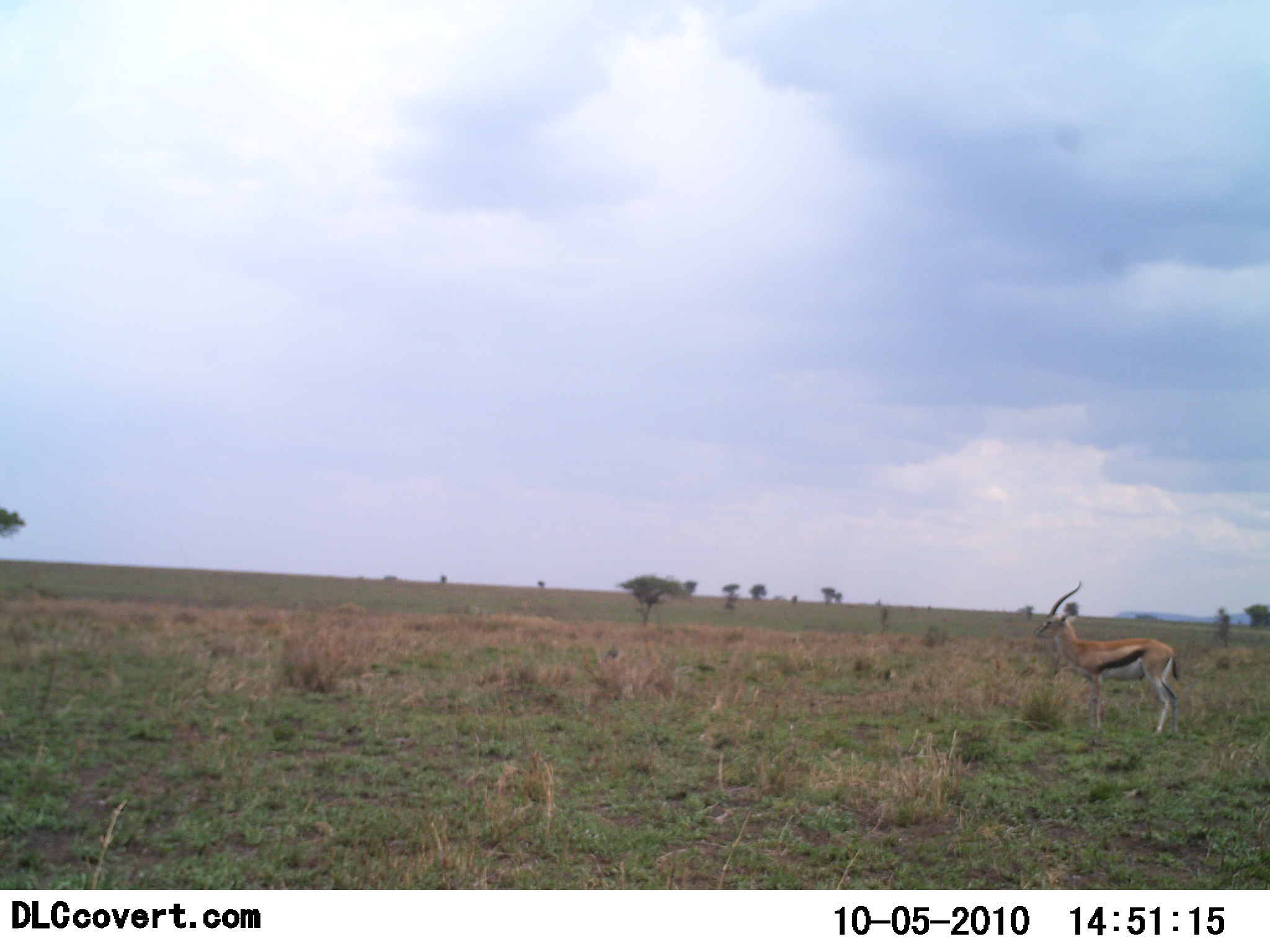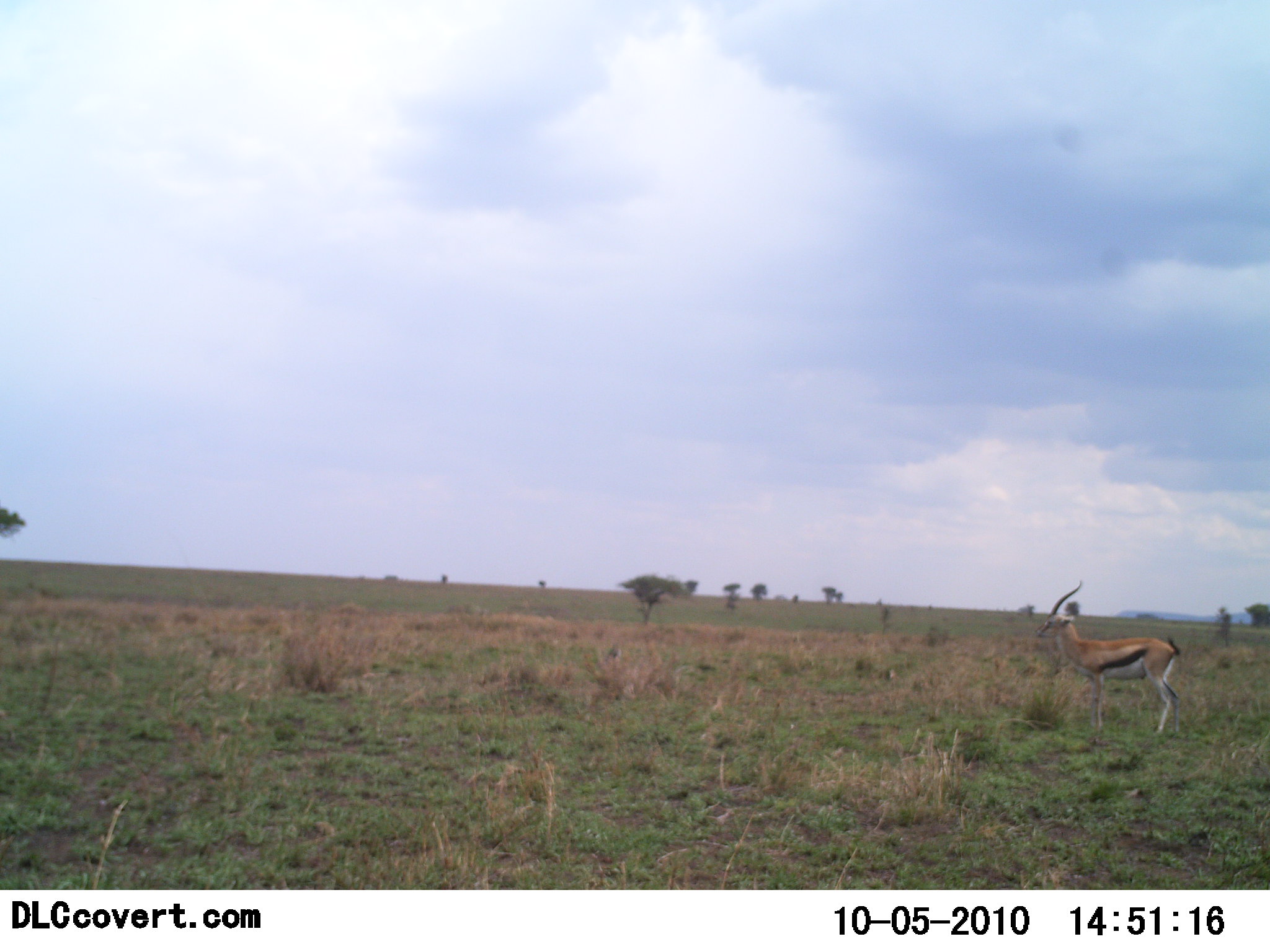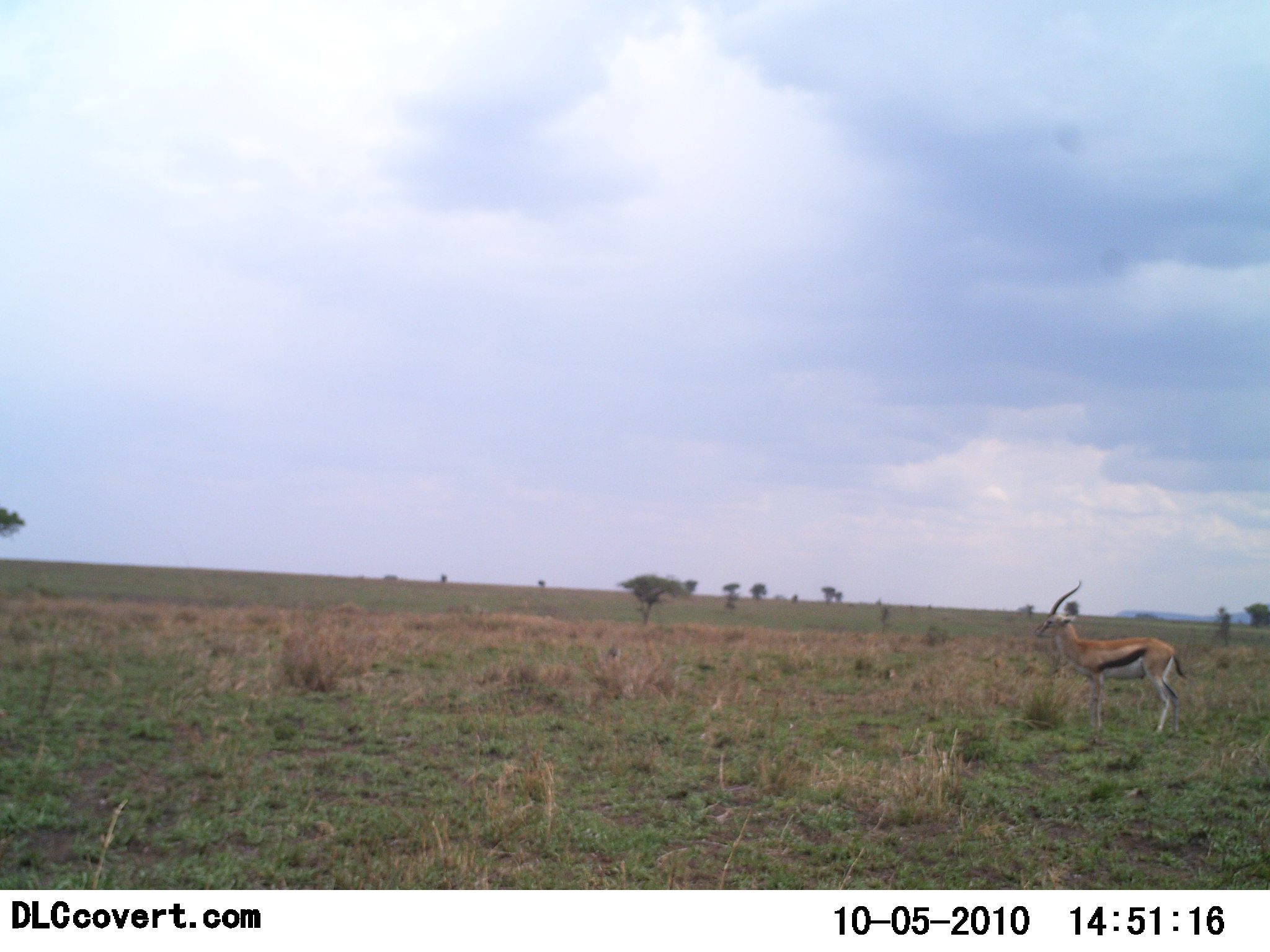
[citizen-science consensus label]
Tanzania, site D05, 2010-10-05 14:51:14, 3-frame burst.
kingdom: Animalia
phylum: Chordata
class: Mammalia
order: Artiodactyla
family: Bovidae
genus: Eudorcas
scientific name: Eudorcas thomsonii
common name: thomson's gazelle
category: gazellethomsons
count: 1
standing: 100%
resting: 0%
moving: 0%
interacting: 0%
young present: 0%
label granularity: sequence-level